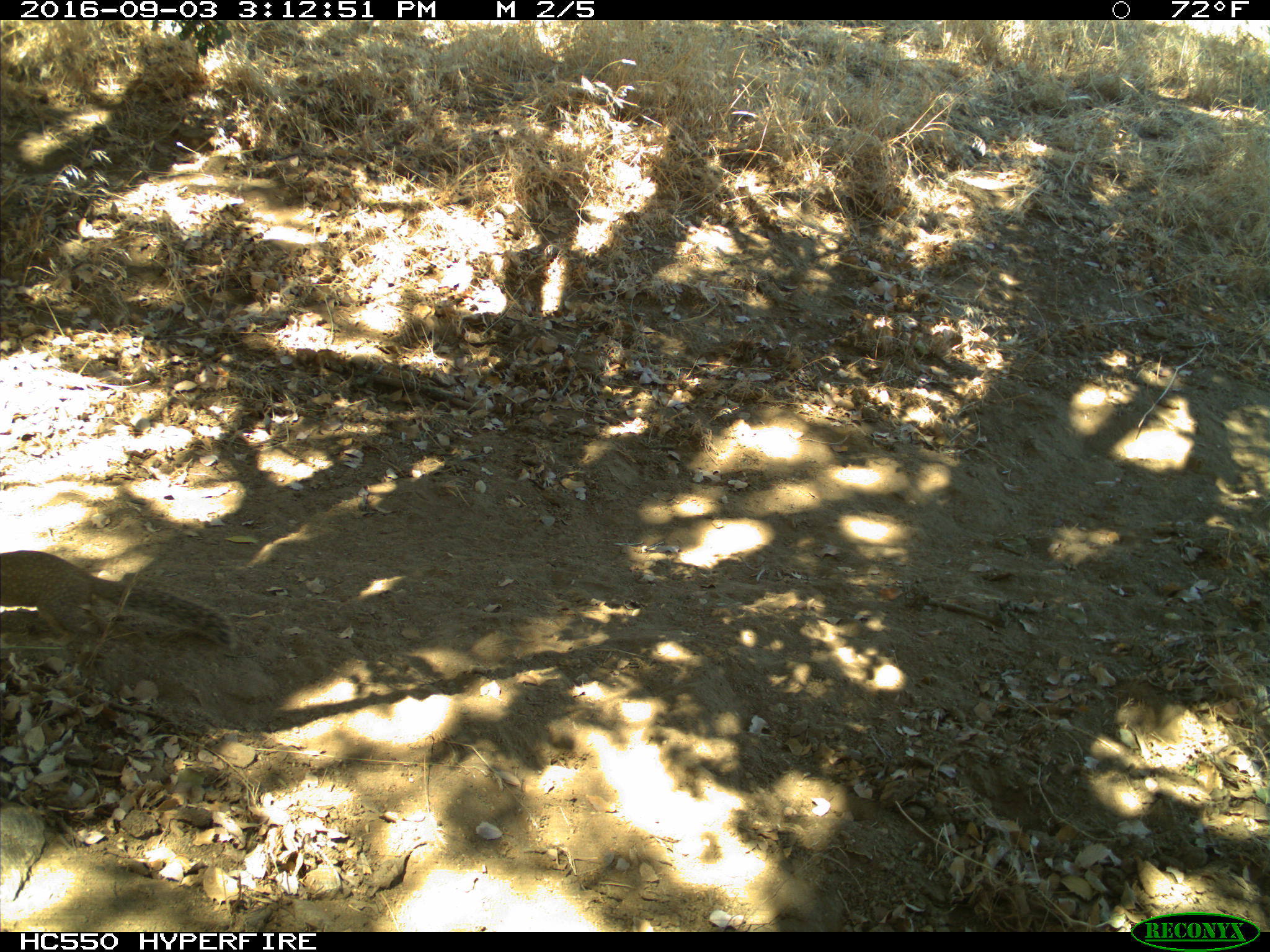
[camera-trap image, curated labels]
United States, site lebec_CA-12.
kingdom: Animalia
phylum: Chordata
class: Mammalia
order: Rodentia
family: Sciuridae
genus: Otospermophilus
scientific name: Otospermophilus beecheyi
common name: california ground squirrel